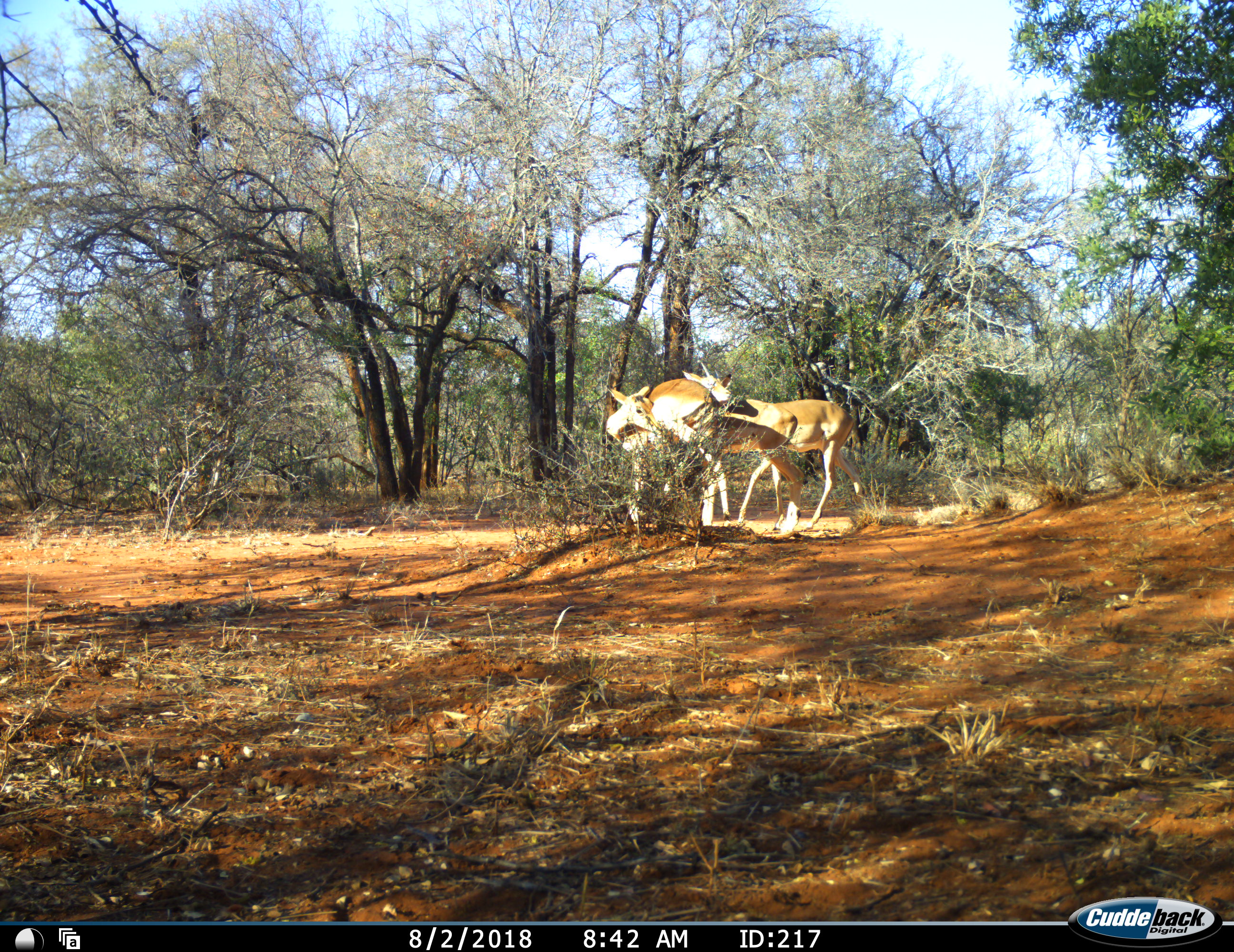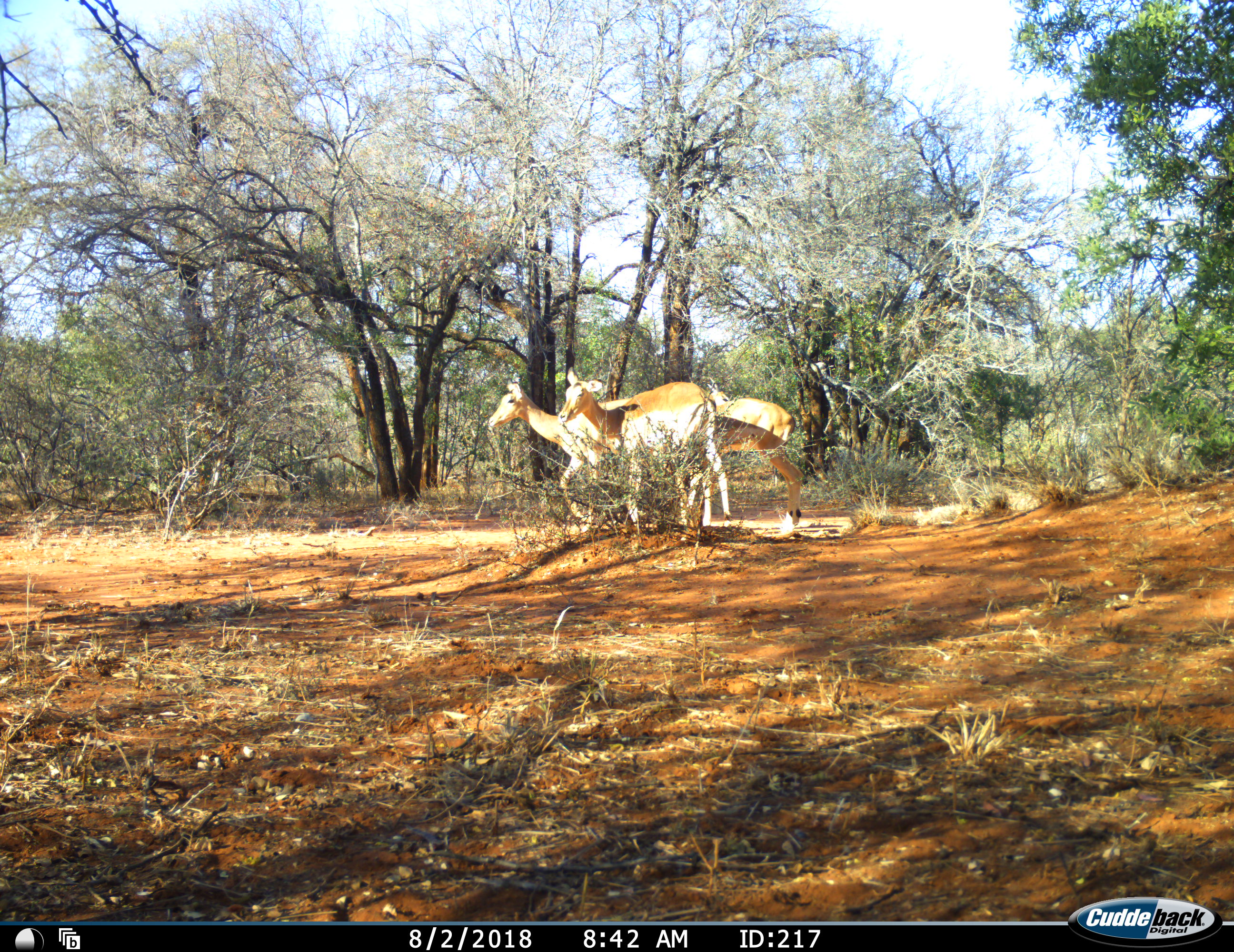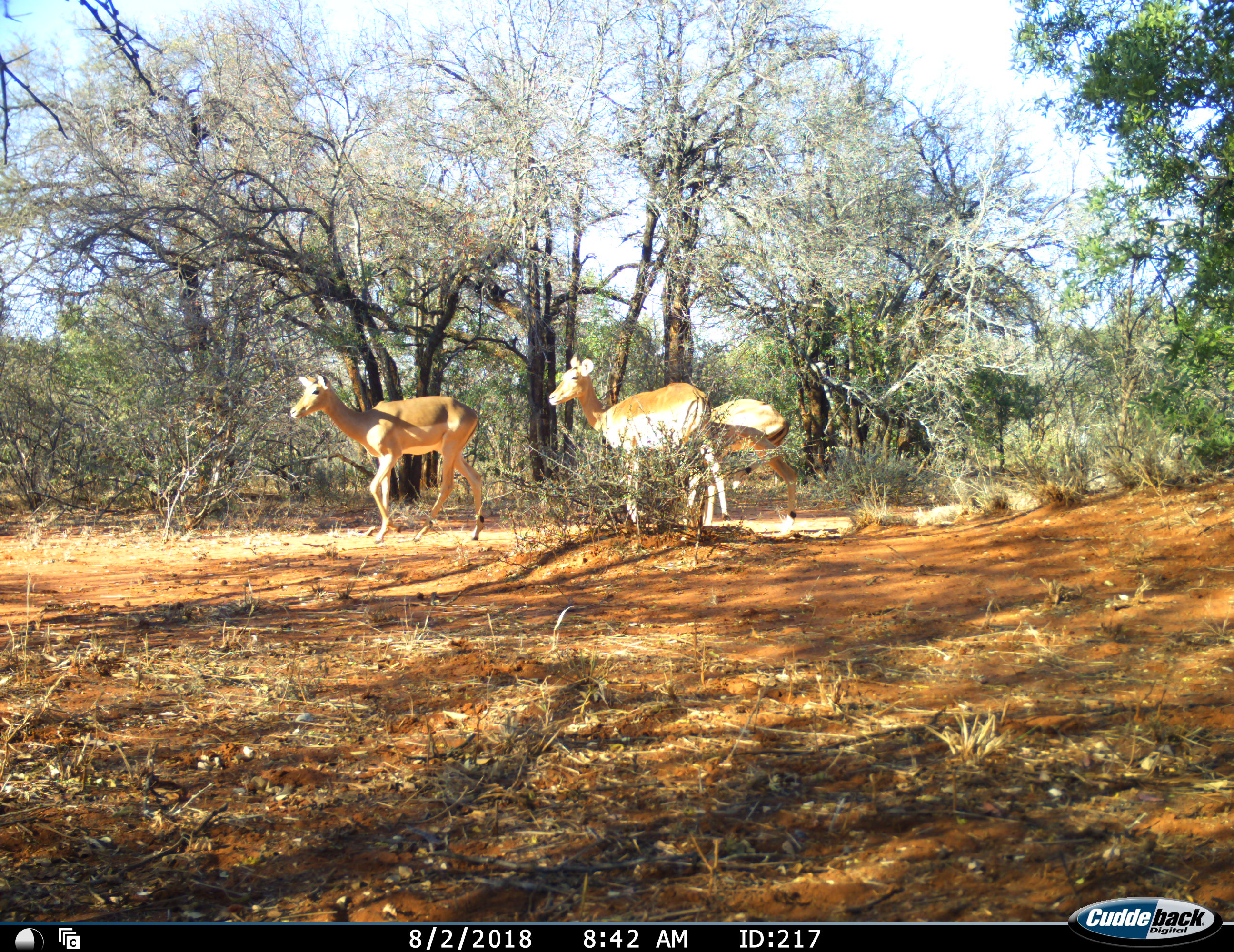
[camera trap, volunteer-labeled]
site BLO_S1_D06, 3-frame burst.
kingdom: Animalia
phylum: Chordata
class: Mammalia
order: Artiodactyla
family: Bovidae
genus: Aepyceros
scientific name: Aepyceros melampus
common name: impala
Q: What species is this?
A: Impala (Aepyceros melampus).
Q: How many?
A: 3.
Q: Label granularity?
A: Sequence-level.